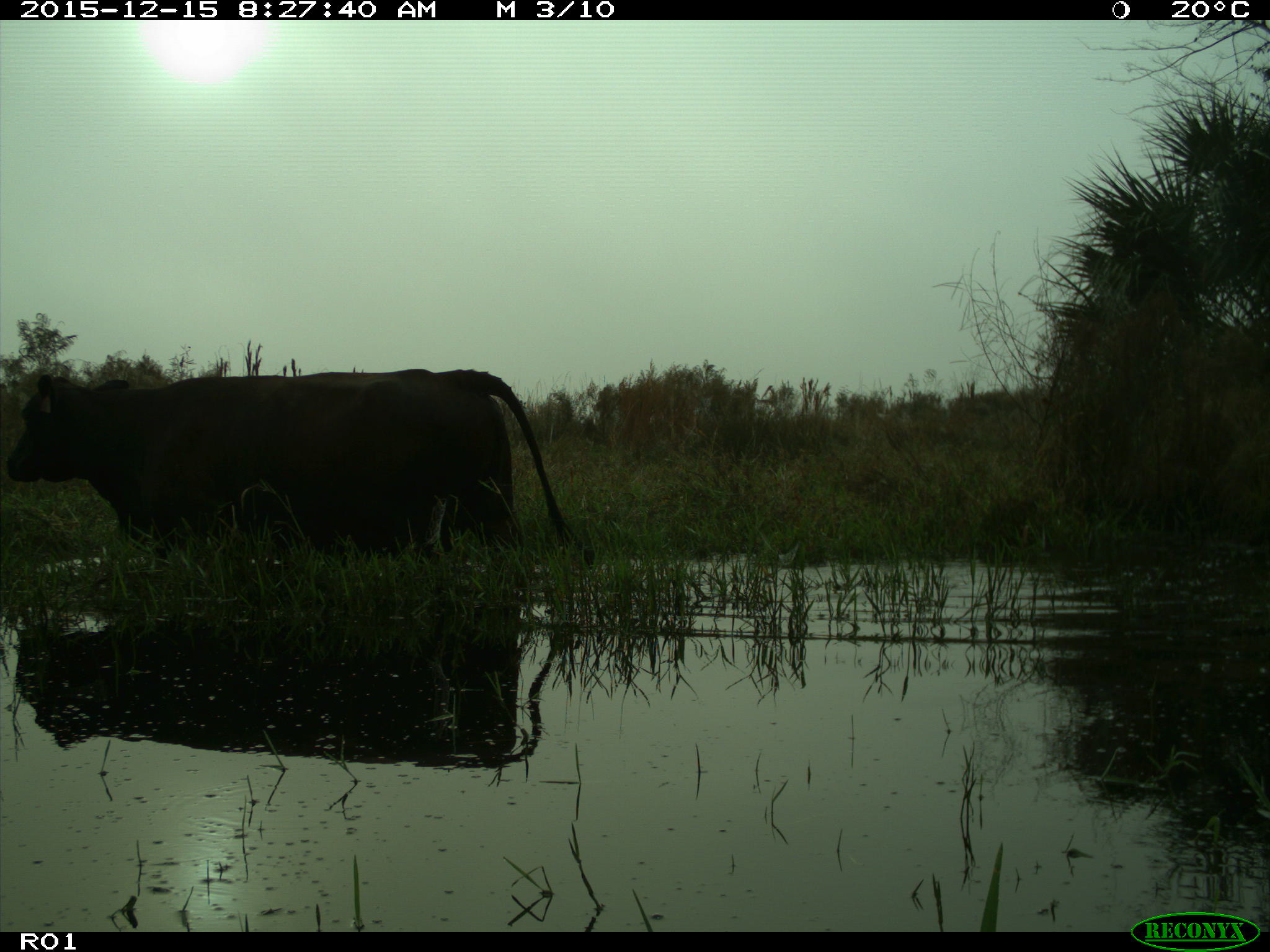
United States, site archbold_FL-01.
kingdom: Animalia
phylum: Chordata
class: Mammalia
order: Artiodactyla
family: Bovidae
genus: Bos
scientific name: Bos taurus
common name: domestic cow